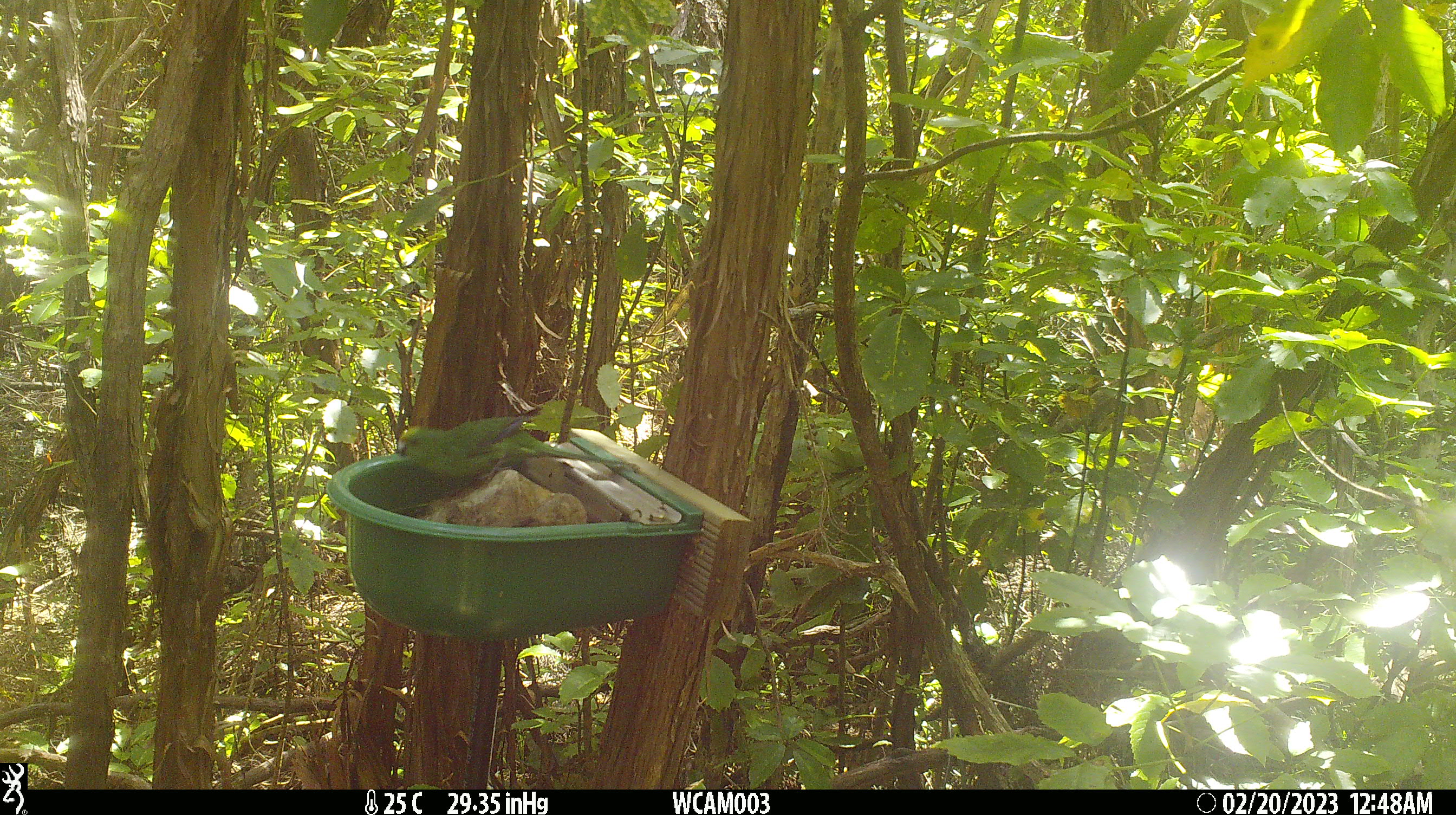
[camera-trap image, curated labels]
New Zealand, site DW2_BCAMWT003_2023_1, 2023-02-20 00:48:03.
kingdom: Animalia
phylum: Chordata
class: Aves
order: Psittaciformes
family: Psittaculidae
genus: Cyanoramphus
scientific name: Cyanoramphus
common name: parakeet